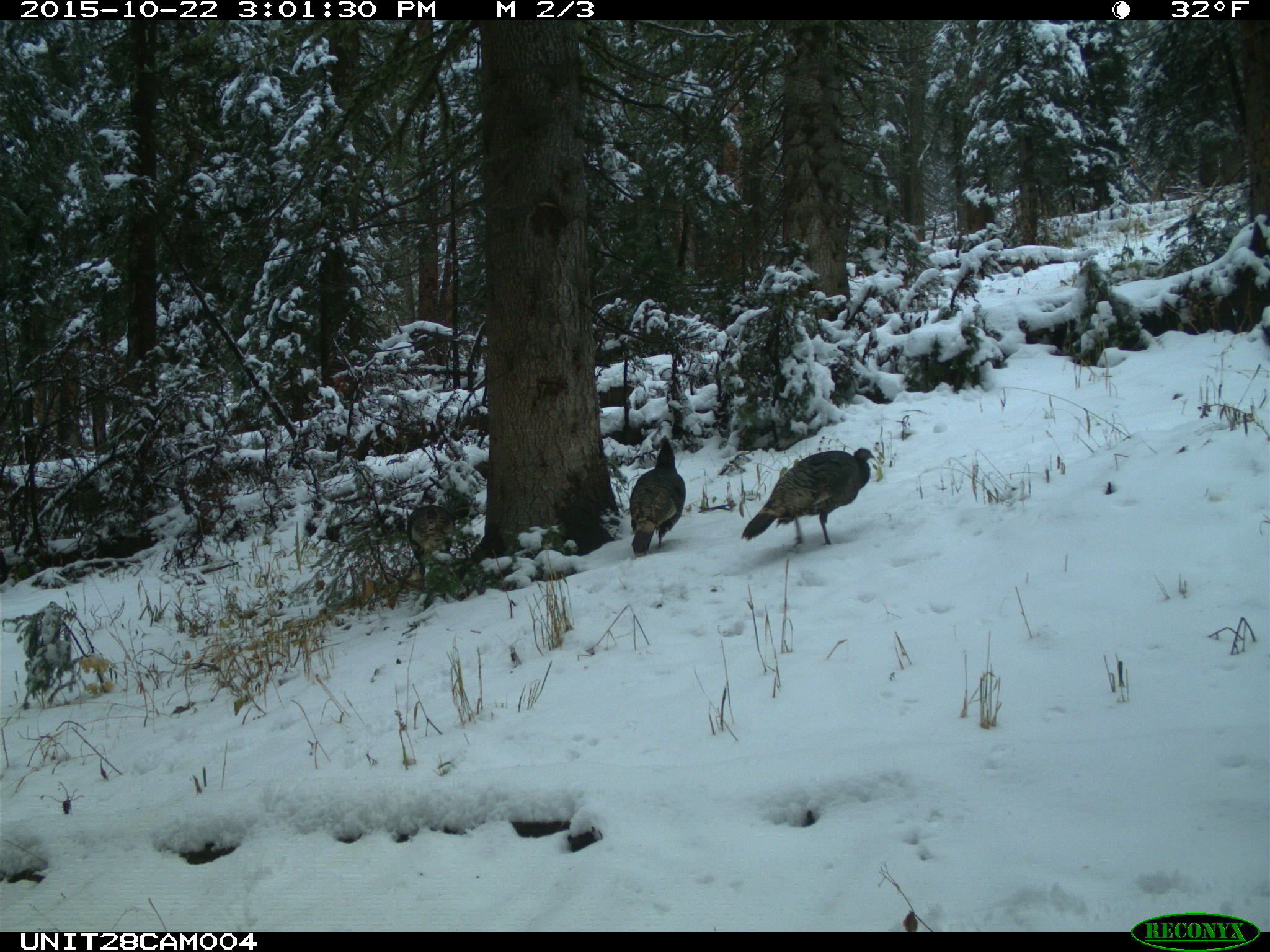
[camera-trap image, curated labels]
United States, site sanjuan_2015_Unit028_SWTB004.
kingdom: Animalia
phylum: Chordata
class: Aves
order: Galliformes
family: Phasianidae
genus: Meleagris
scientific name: Meleagris gallopavo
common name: wild turkey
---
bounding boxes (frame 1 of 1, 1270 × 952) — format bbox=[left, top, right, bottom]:
animal: bbox=[740, 449, 874, 547]; bbox=[629, 436, 686, 556]; bbox=[407, 505, 455, 589]